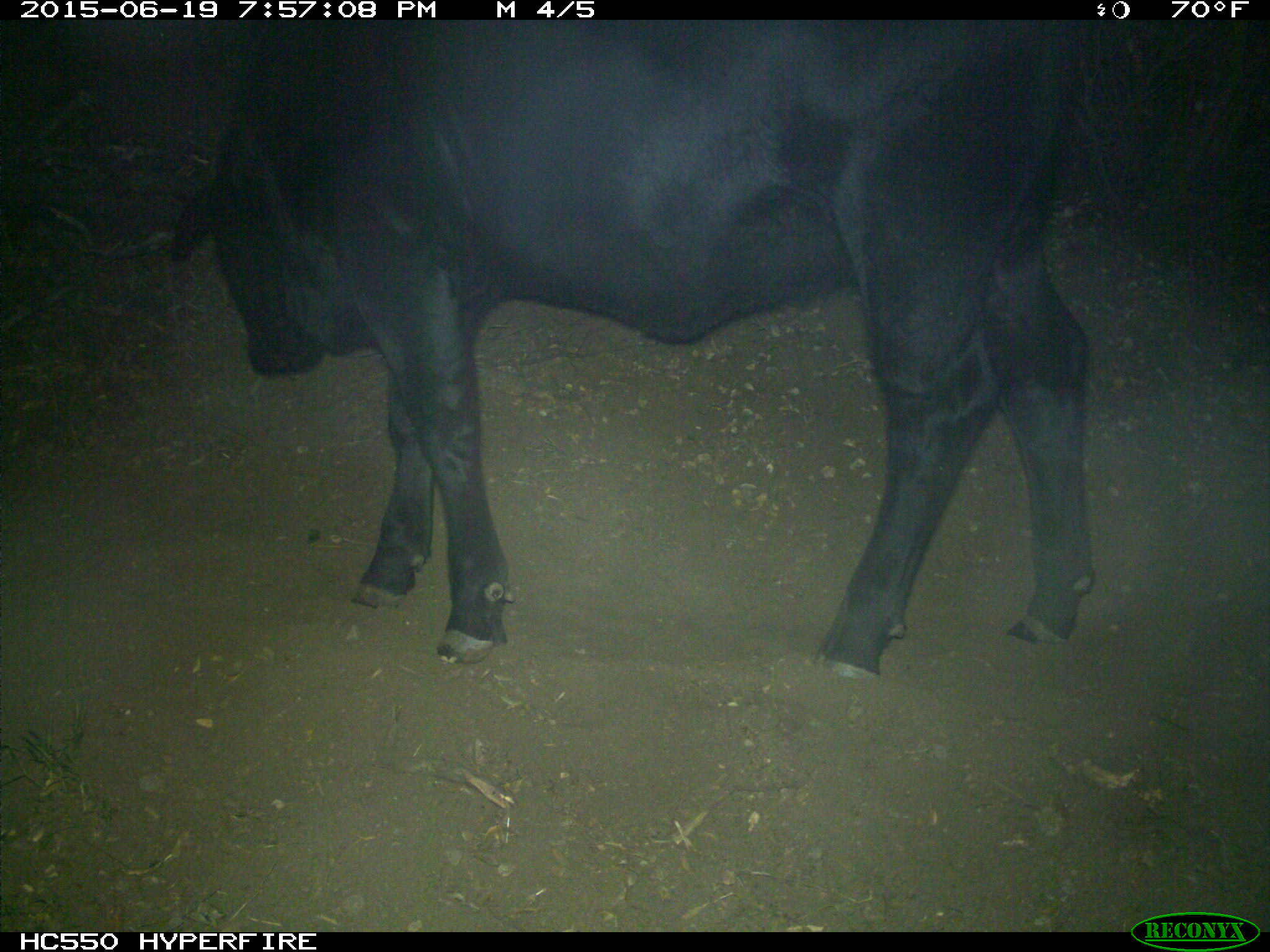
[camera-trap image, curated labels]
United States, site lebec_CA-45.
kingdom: Animalia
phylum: Chordata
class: Mammalia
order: Artiodactyla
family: Bovidae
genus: Bos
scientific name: Bos taurus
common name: domestic cow